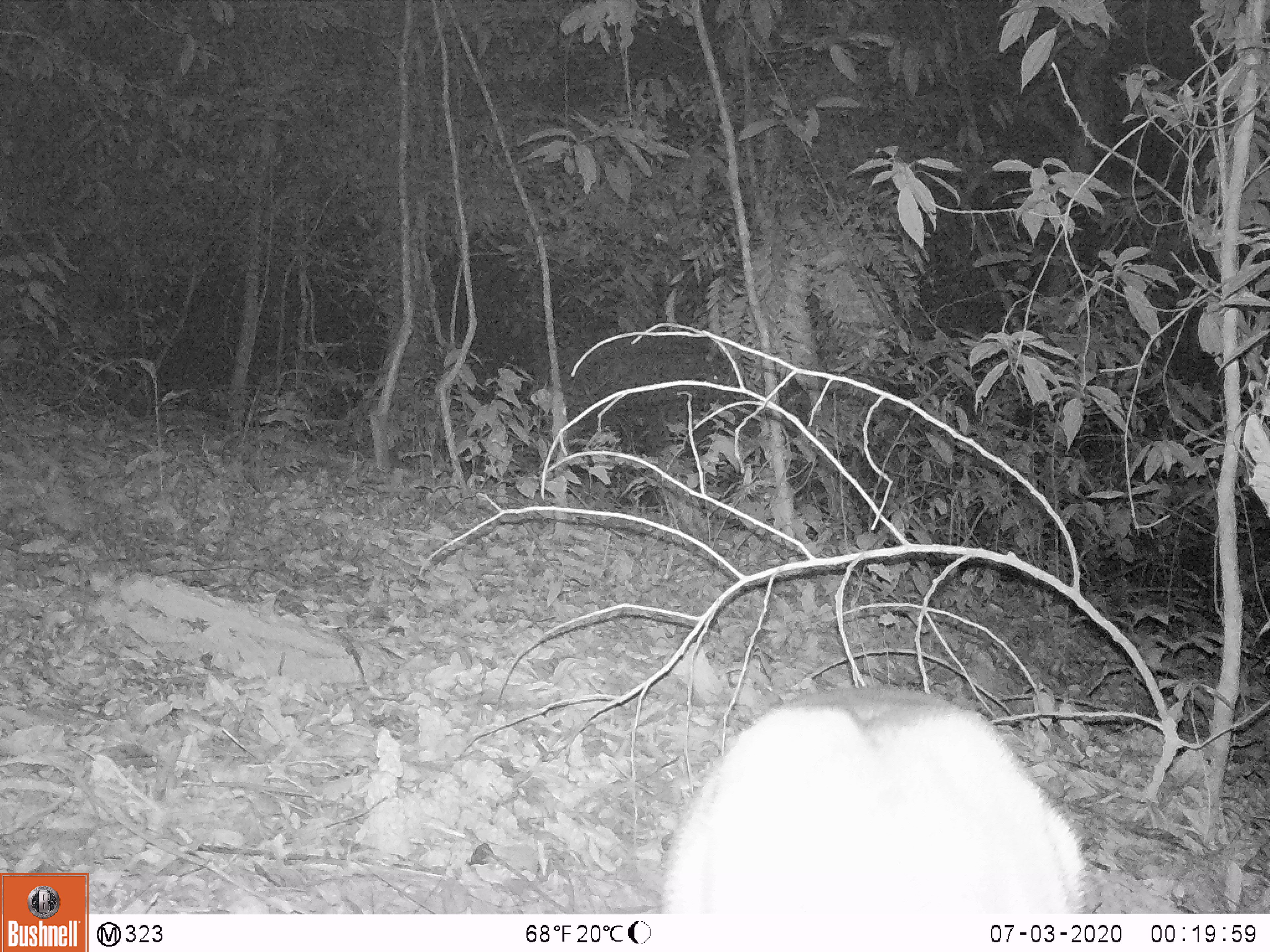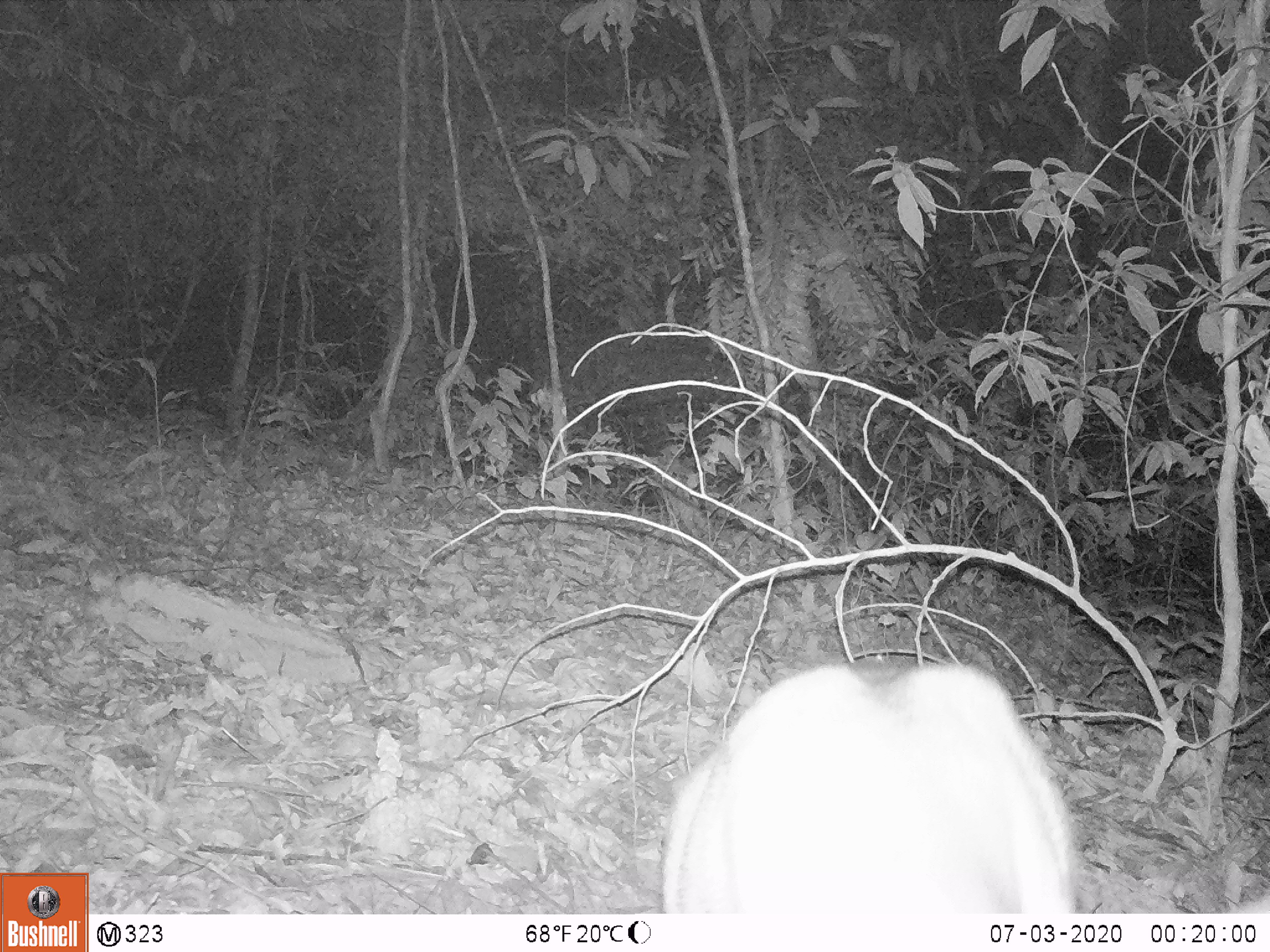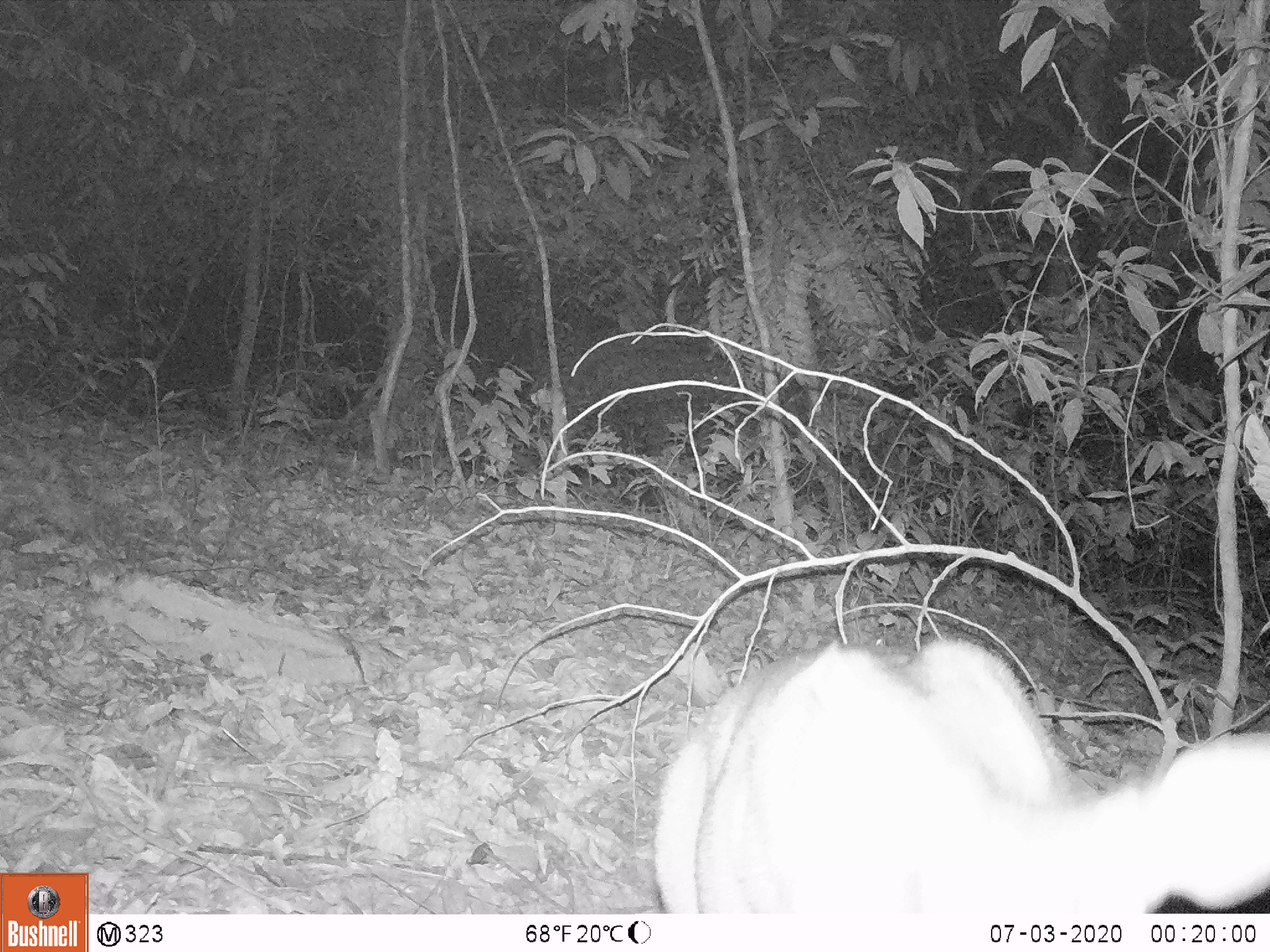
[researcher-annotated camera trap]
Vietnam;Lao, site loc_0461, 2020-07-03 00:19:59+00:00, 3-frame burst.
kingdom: Animalia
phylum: Chordata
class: Mammalia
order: Artiodactyla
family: Cervidae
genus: Muntiacus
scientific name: Muntiacus vuquangensis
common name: large-antlered muntjac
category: large antlered muntjac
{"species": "large antlered muntjac (large-antlered muntjac) (Muntiacus vuquangensis)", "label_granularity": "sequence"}